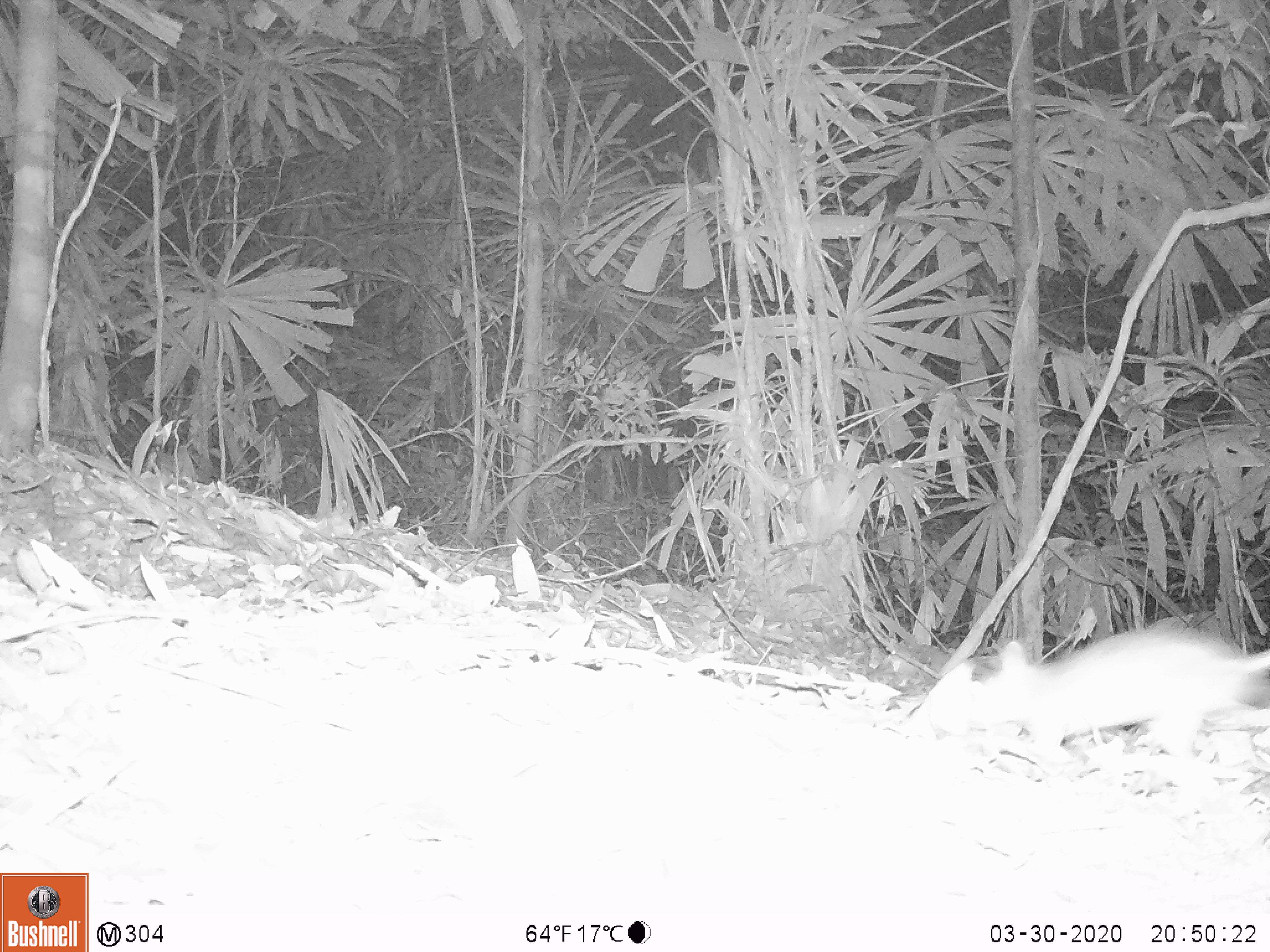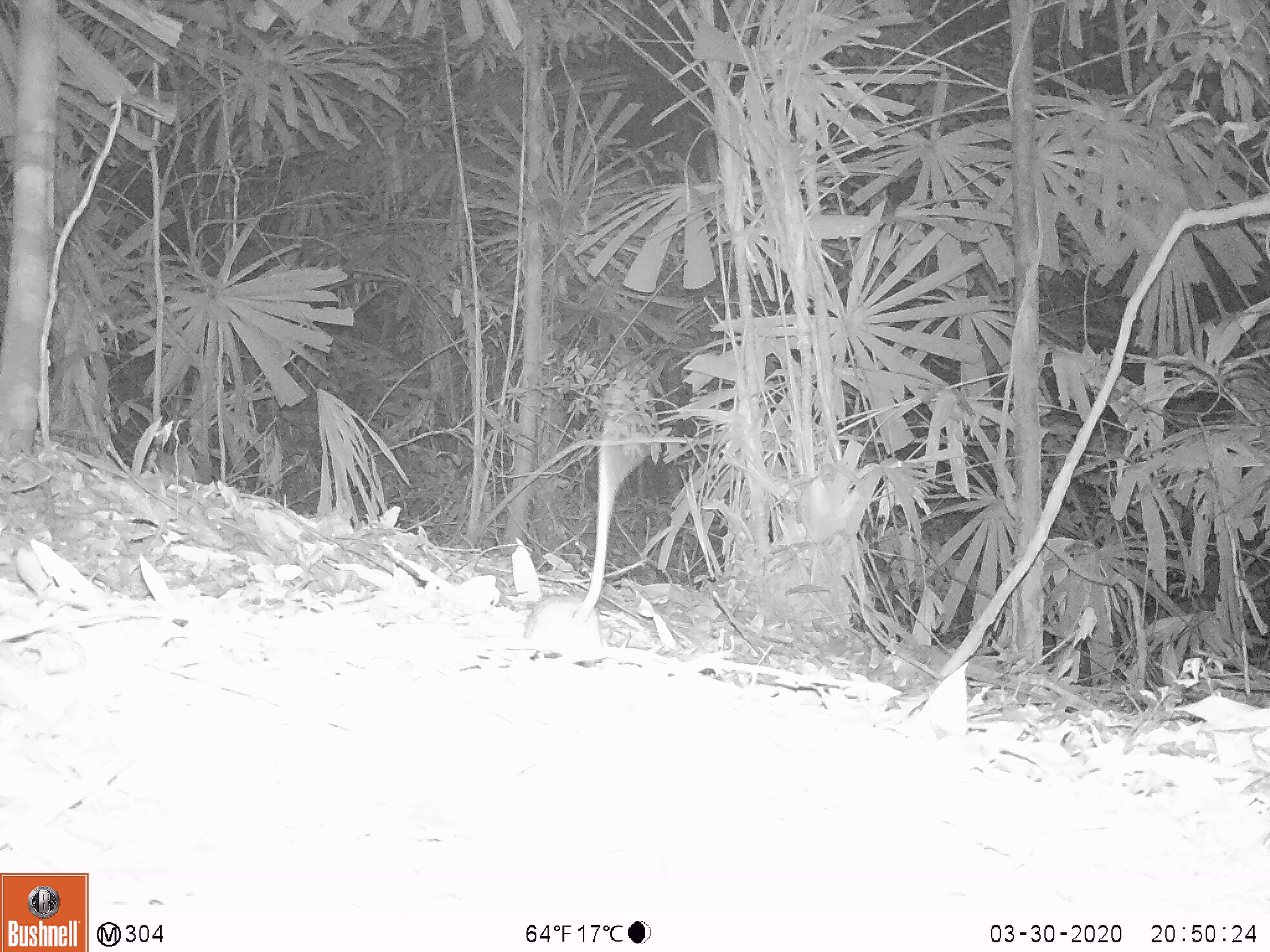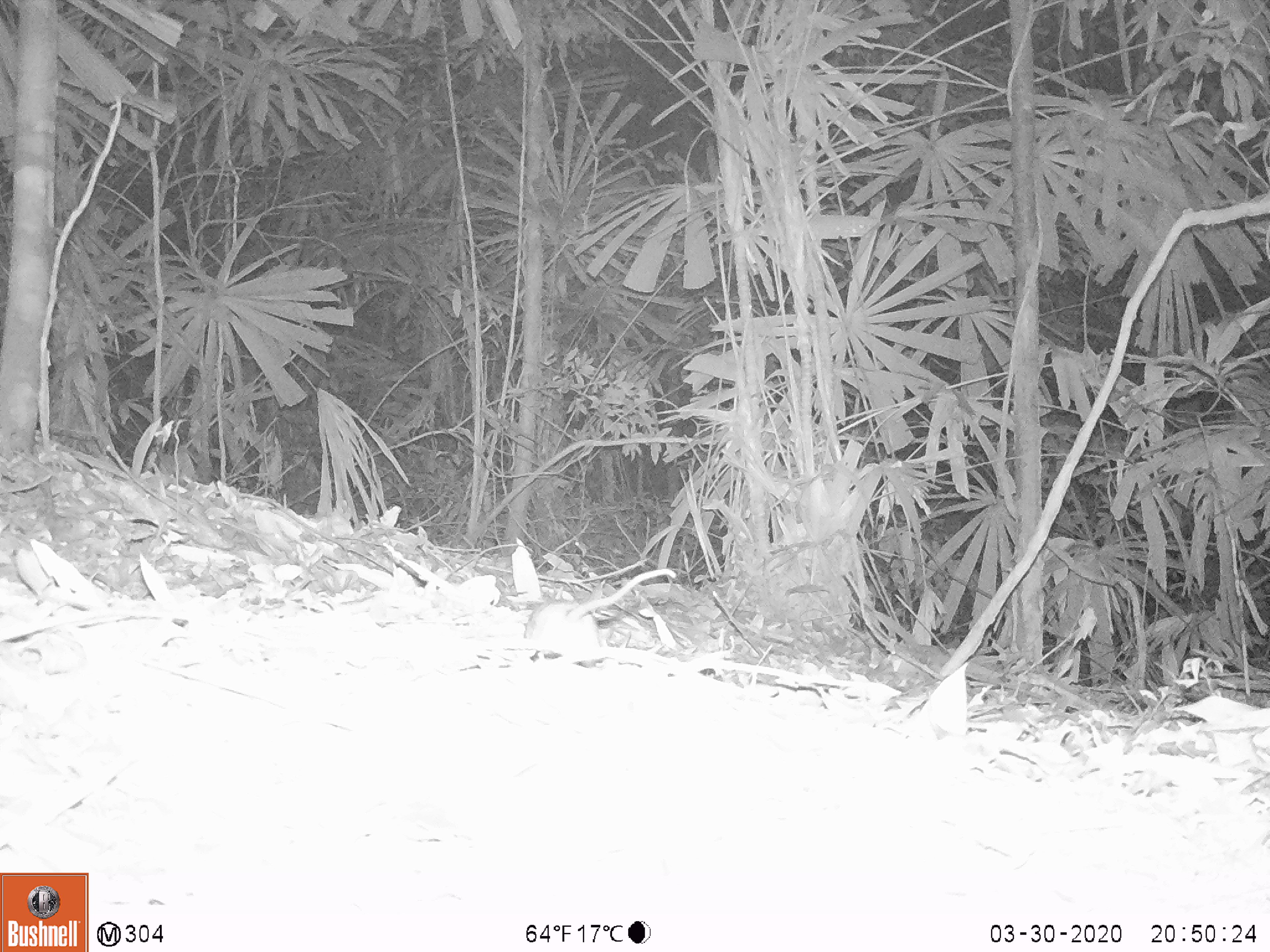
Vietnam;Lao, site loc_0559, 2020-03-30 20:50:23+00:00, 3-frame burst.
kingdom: Animalia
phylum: Chordata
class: Mammalia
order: Rodentia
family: Muridae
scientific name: Muridae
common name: old-world mice and rats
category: unidentified murid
Unidentified murid (old-world mice and rats) (Muridae). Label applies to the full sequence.